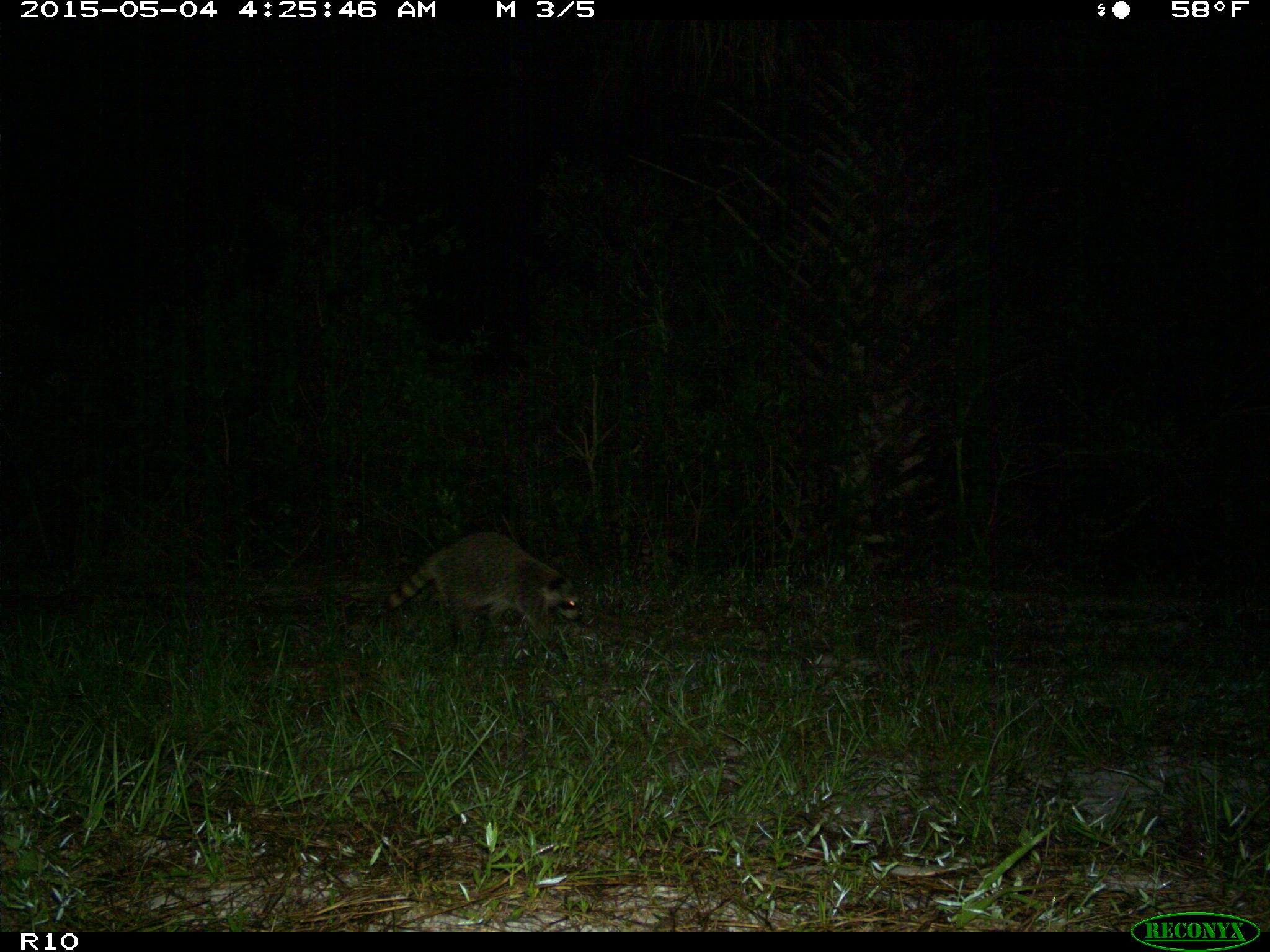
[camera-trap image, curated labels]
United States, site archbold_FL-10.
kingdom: Animalia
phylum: Chordata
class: Mammalia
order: Carnivora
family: Procyonidae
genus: Procyon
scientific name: Procyon lotor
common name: common raccoon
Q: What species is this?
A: Procyon lotor (common raccoon).